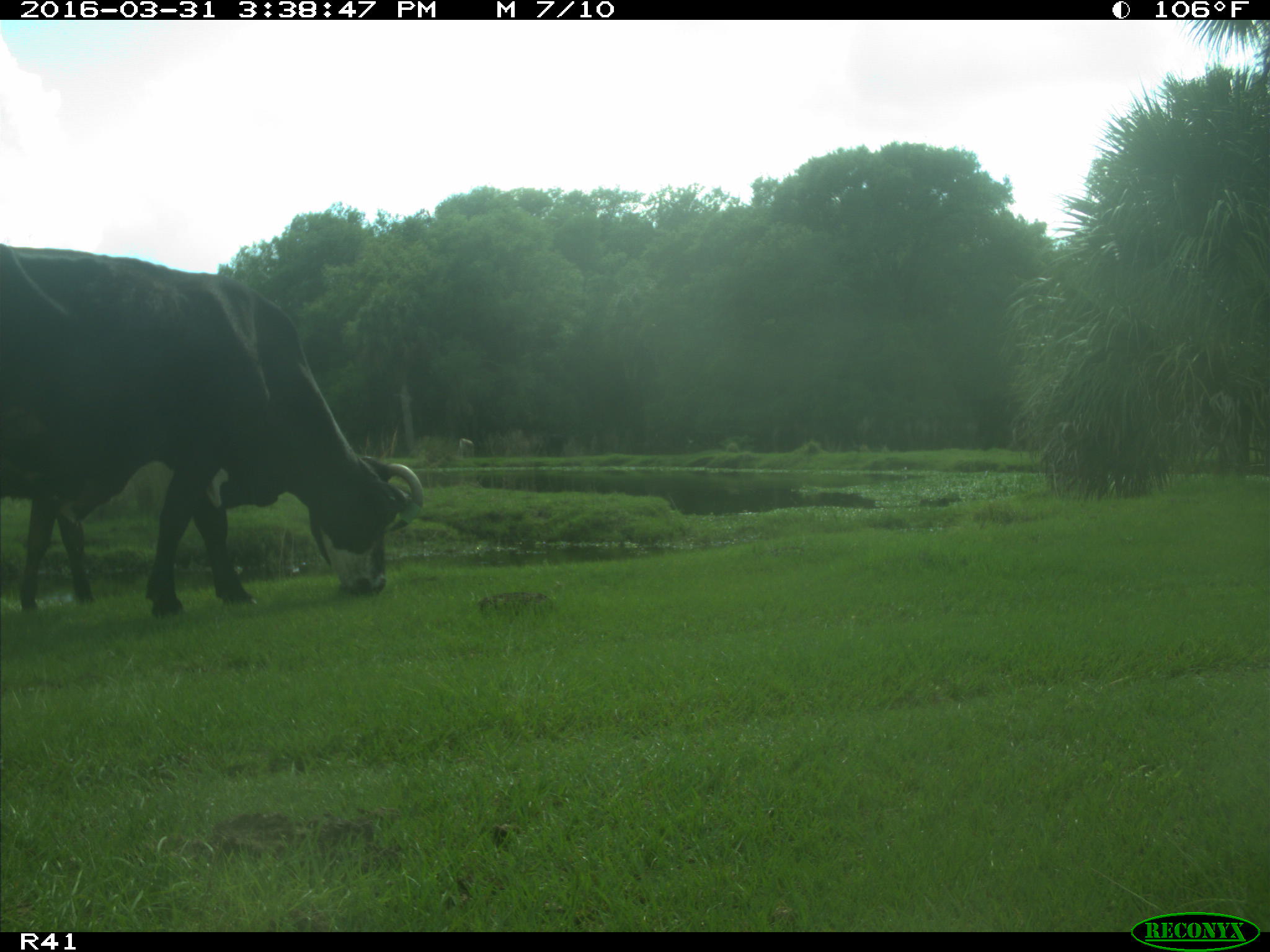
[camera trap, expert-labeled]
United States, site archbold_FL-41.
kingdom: Animalia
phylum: Chordata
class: Mammalia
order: Artiodactyla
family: Bovidae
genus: Bos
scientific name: Bos taurus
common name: domestic cow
Bos taurus (domestic cow).